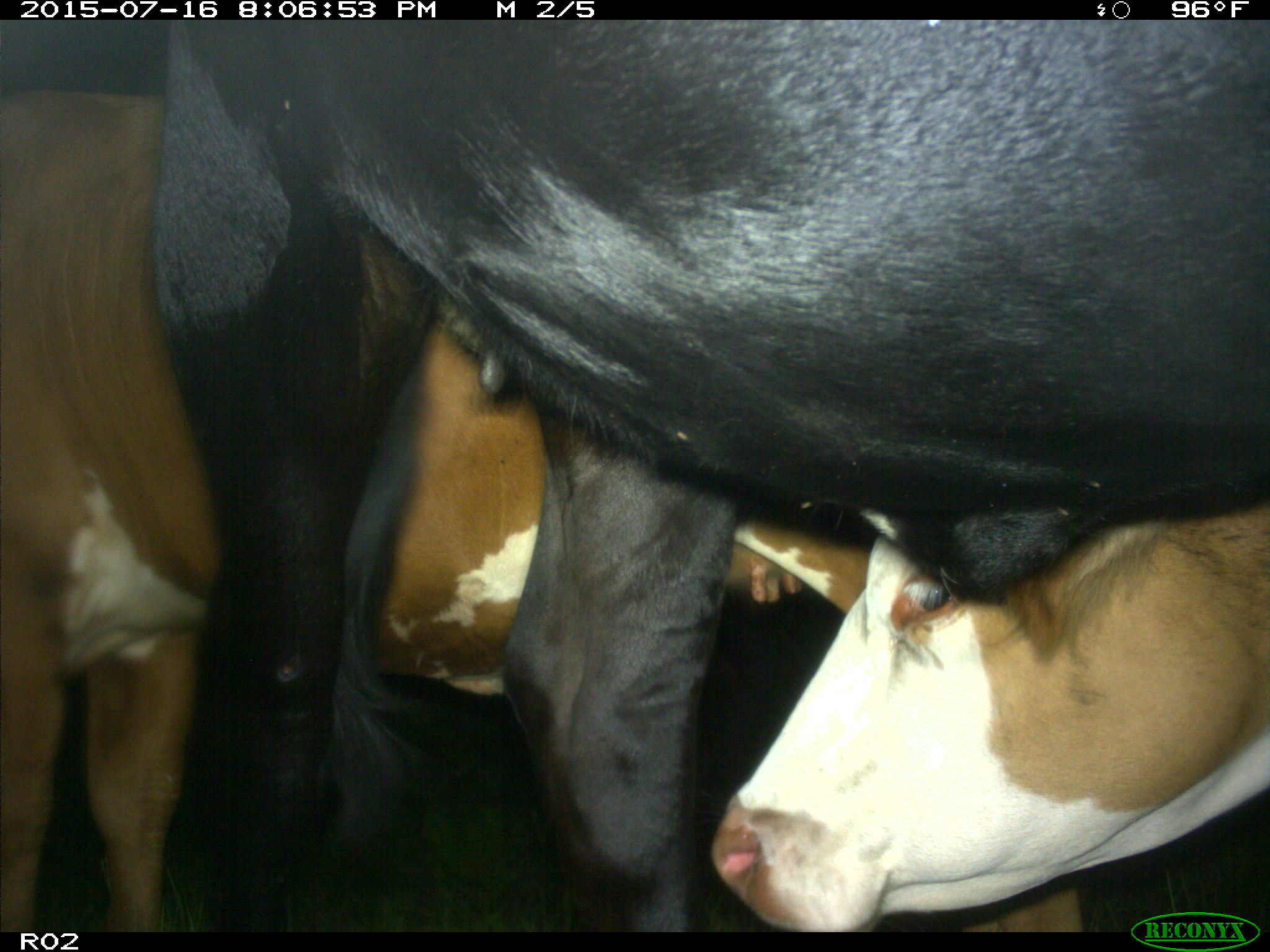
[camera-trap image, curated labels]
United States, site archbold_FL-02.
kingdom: Animalia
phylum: Chordata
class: Mammalia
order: Artiodactyla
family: Bovidae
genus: Bos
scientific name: Bos taurus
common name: domestic cow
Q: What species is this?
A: Bos taurus (domestic cow).